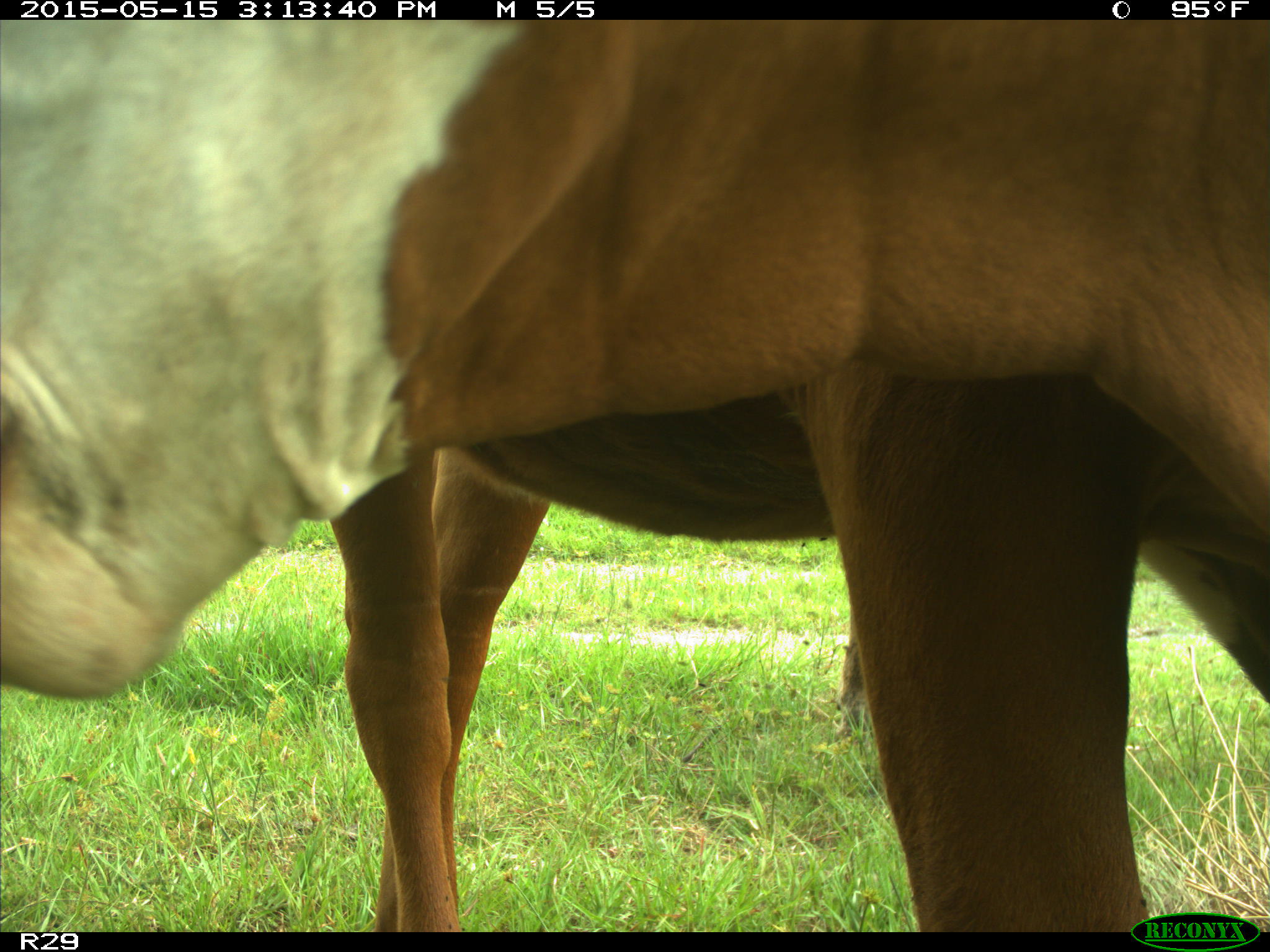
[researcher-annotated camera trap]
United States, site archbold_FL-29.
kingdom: Animalia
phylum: Chordata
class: Mammalia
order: Artiodactyla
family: Bovidae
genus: Bos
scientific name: Bos taurus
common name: domestic cow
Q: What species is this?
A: Bos taurus (domestic cow).